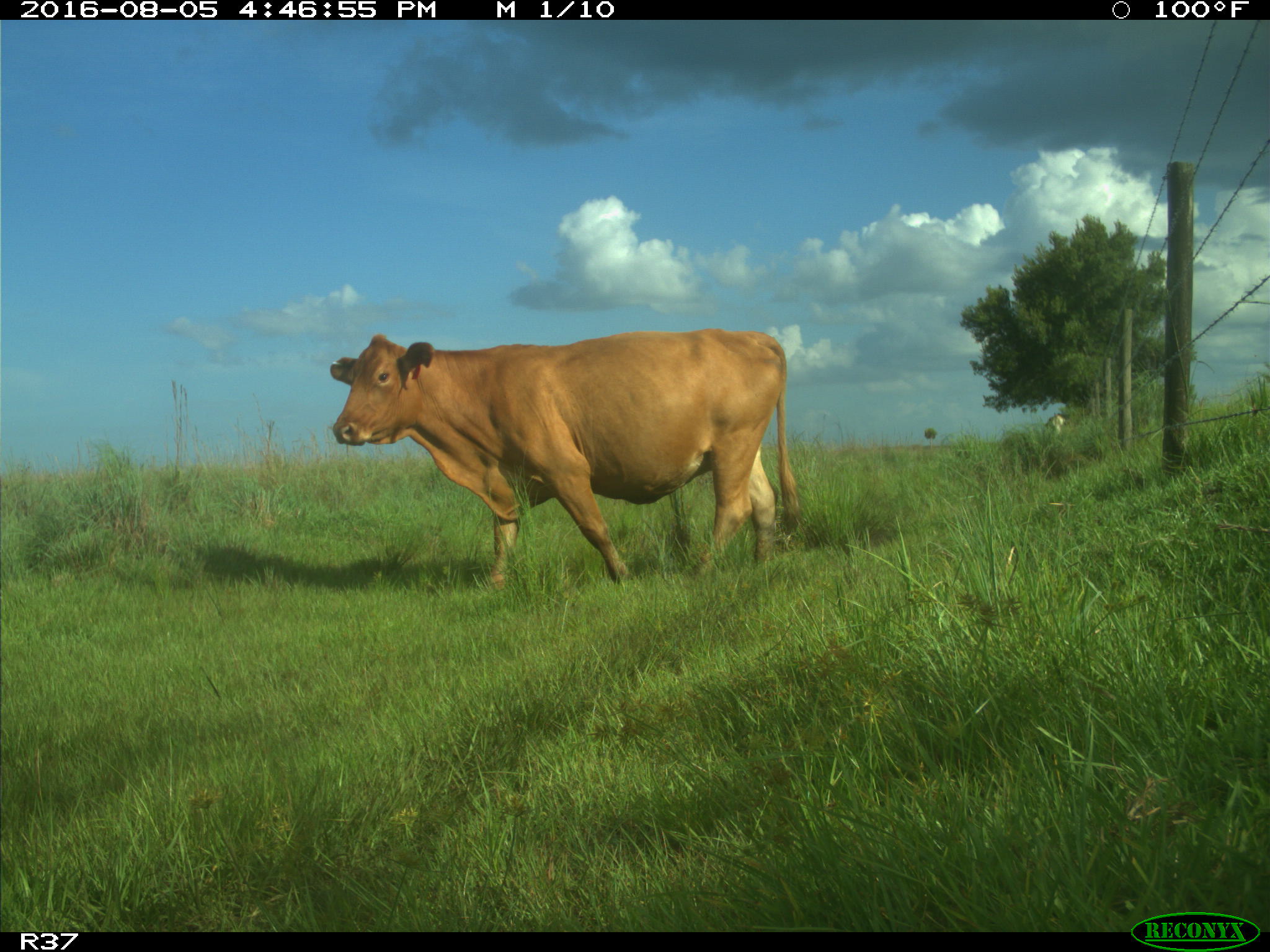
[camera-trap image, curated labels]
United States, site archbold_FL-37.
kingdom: Animalia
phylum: Chordata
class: Mammalia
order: Artiodactyla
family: Bovidae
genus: Bos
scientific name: Bos taurus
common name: domestic cow